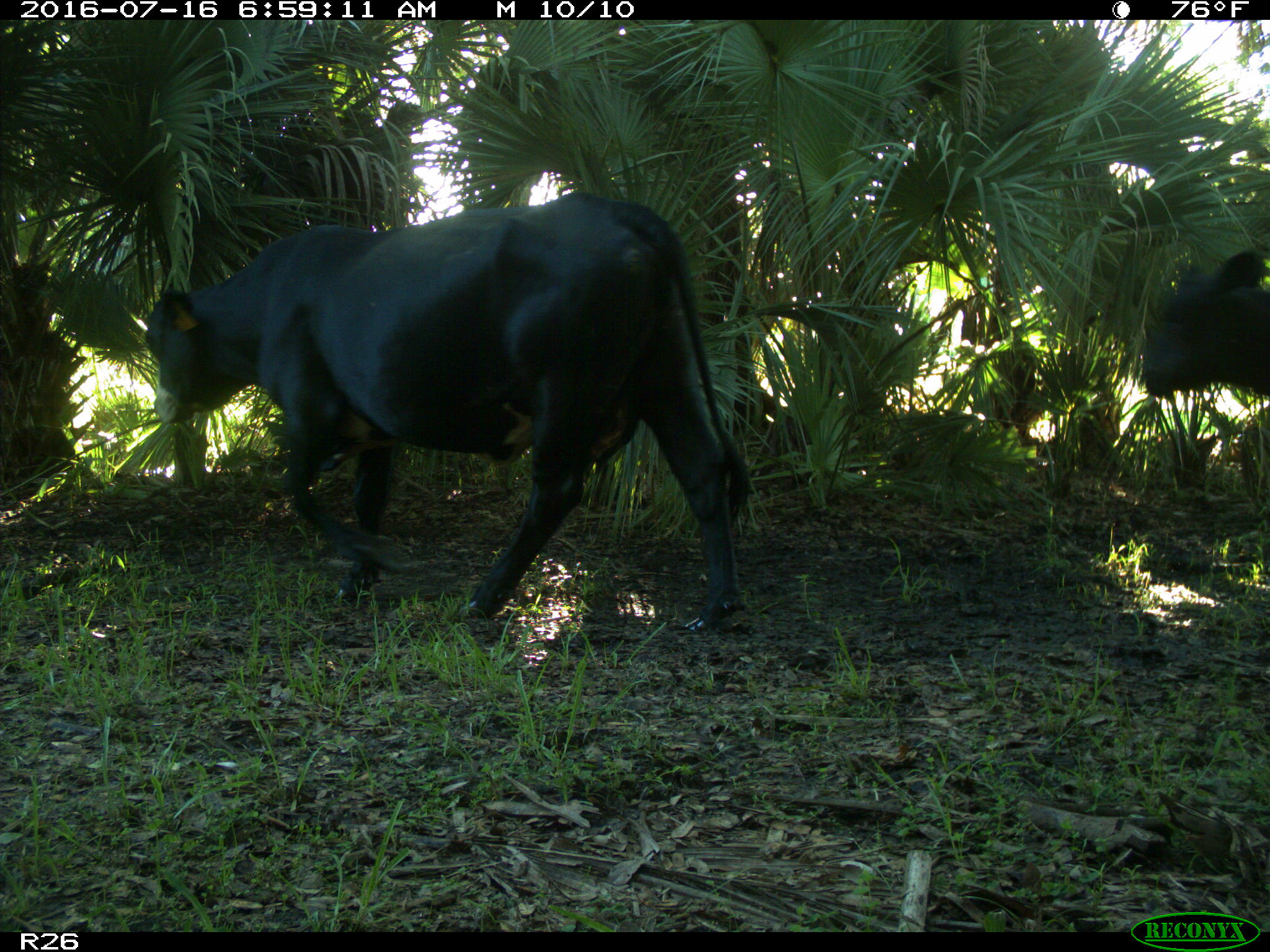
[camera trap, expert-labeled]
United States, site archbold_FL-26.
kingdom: Animalia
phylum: Chordata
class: Mammalia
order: Artiodactyla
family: Bovidae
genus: Bos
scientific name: Bos taurus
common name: domestic cow